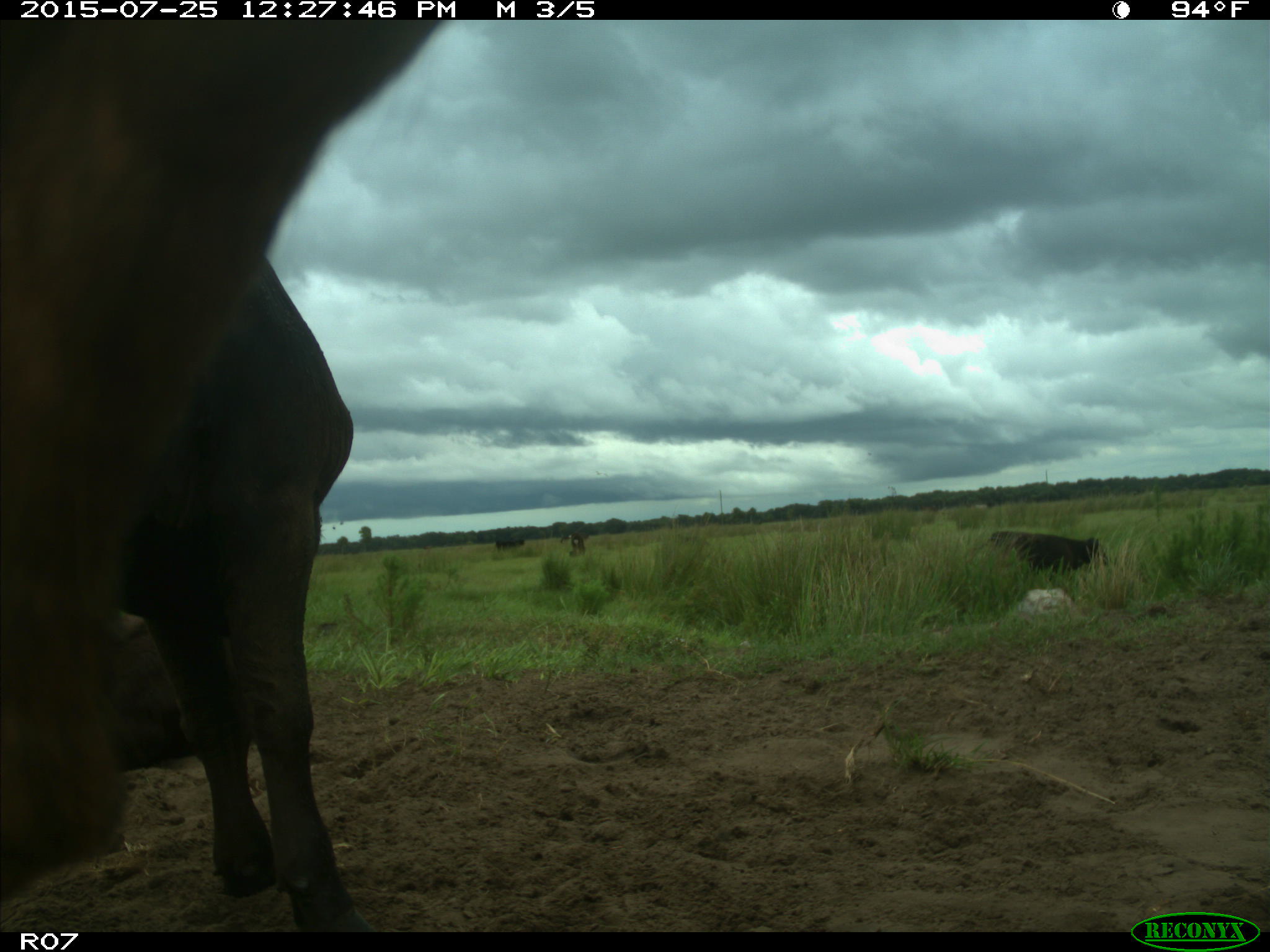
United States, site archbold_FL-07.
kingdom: Animalia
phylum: Chordata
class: Mammalia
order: Artiodactyla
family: Bovidae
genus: Bos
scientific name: Bos taurus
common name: domestic cow